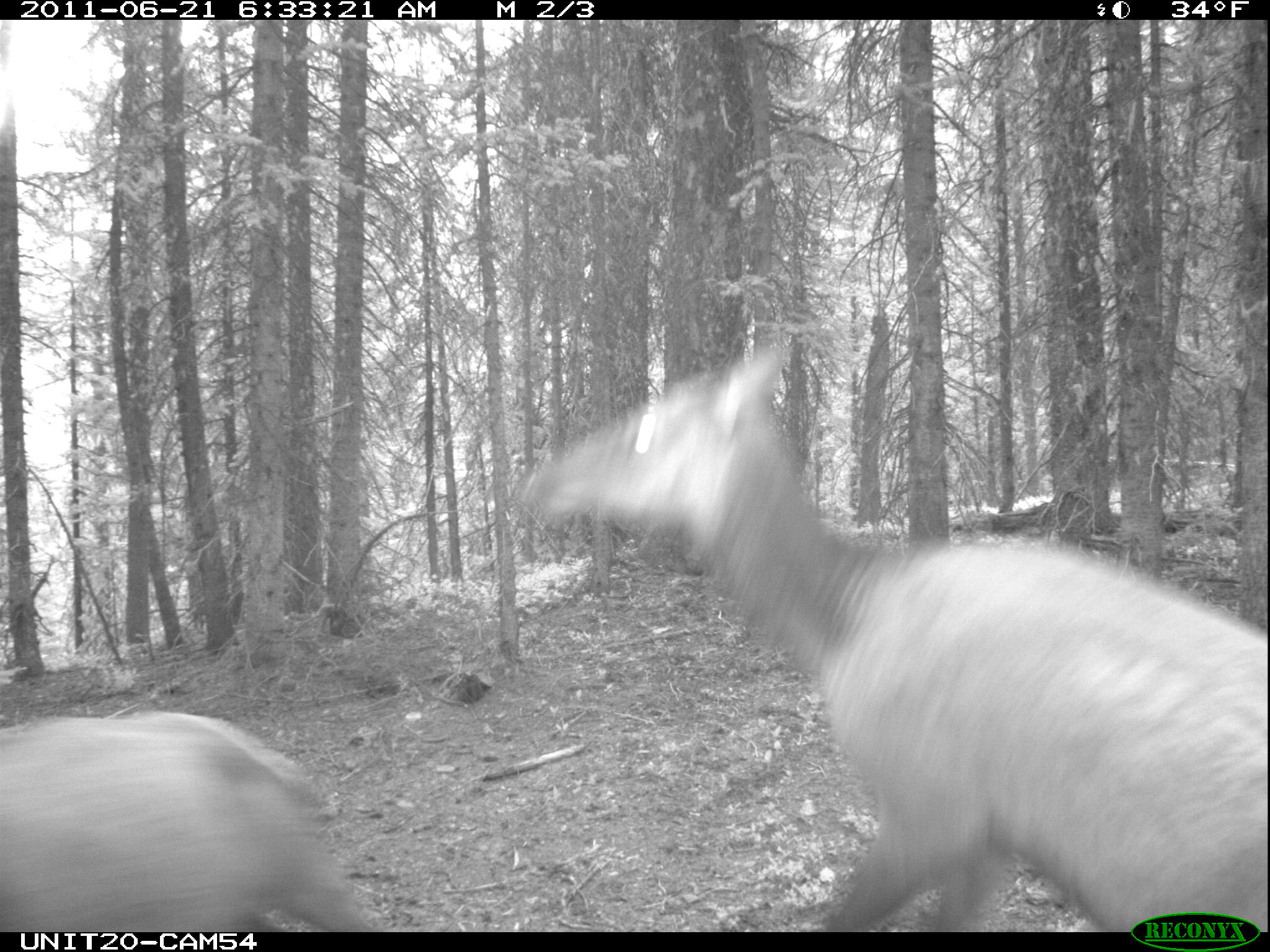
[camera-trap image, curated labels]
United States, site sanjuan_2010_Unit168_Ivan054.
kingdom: Animalia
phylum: Chordata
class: Mammalia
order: Artiodactyla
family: Cervidae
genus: Cervus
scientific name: Cervus elaphus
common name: red deer